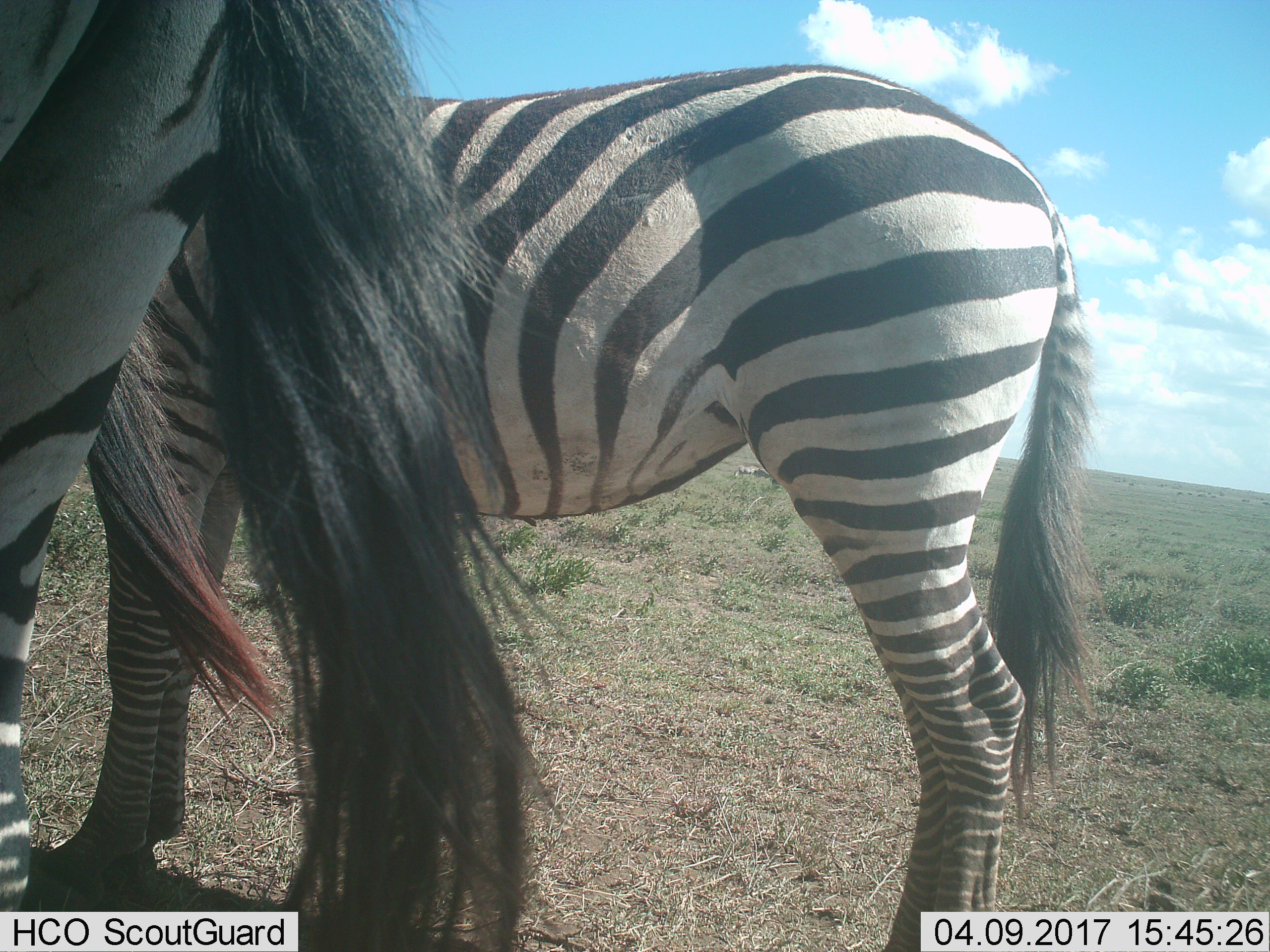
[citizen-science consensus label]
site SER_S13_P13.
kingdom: Animalia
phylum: Chordata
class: Mammalia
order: Perissodactyla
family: Equidae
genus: Equus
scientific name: Equus quagga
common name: plains zebra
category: zebraplains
Zebraplains (plains zebra) (Equus quagga), count 2. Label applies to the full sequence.